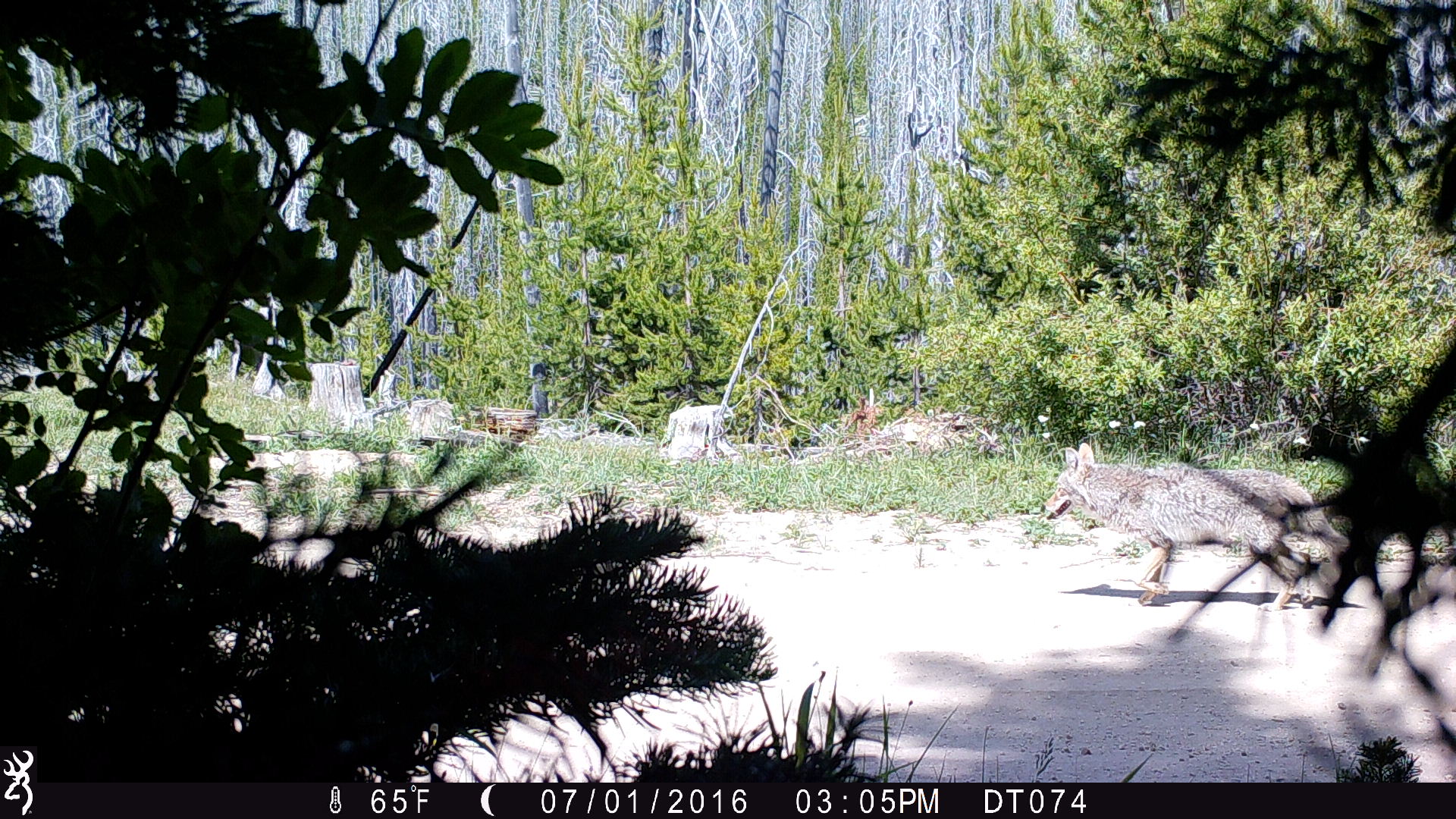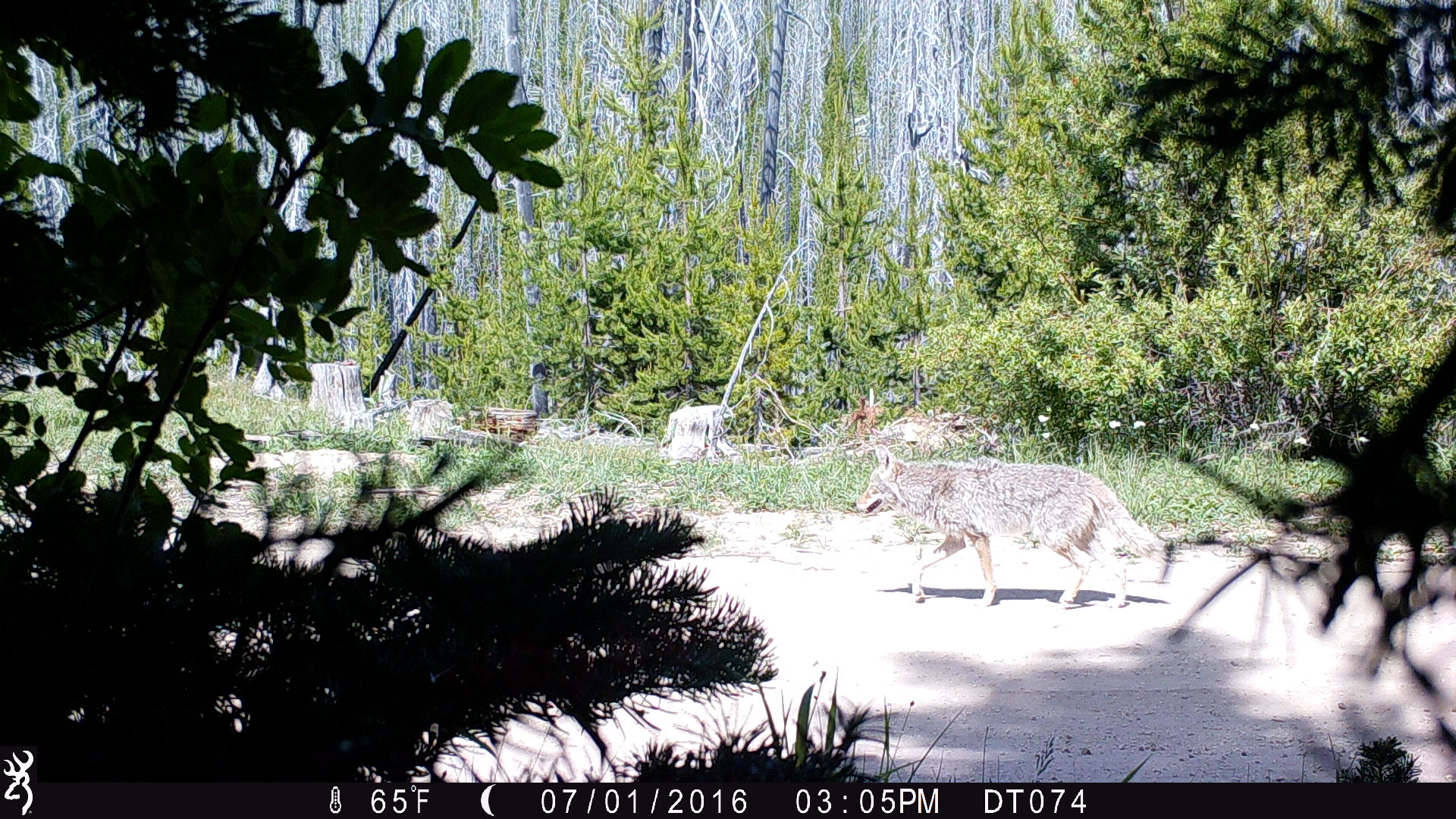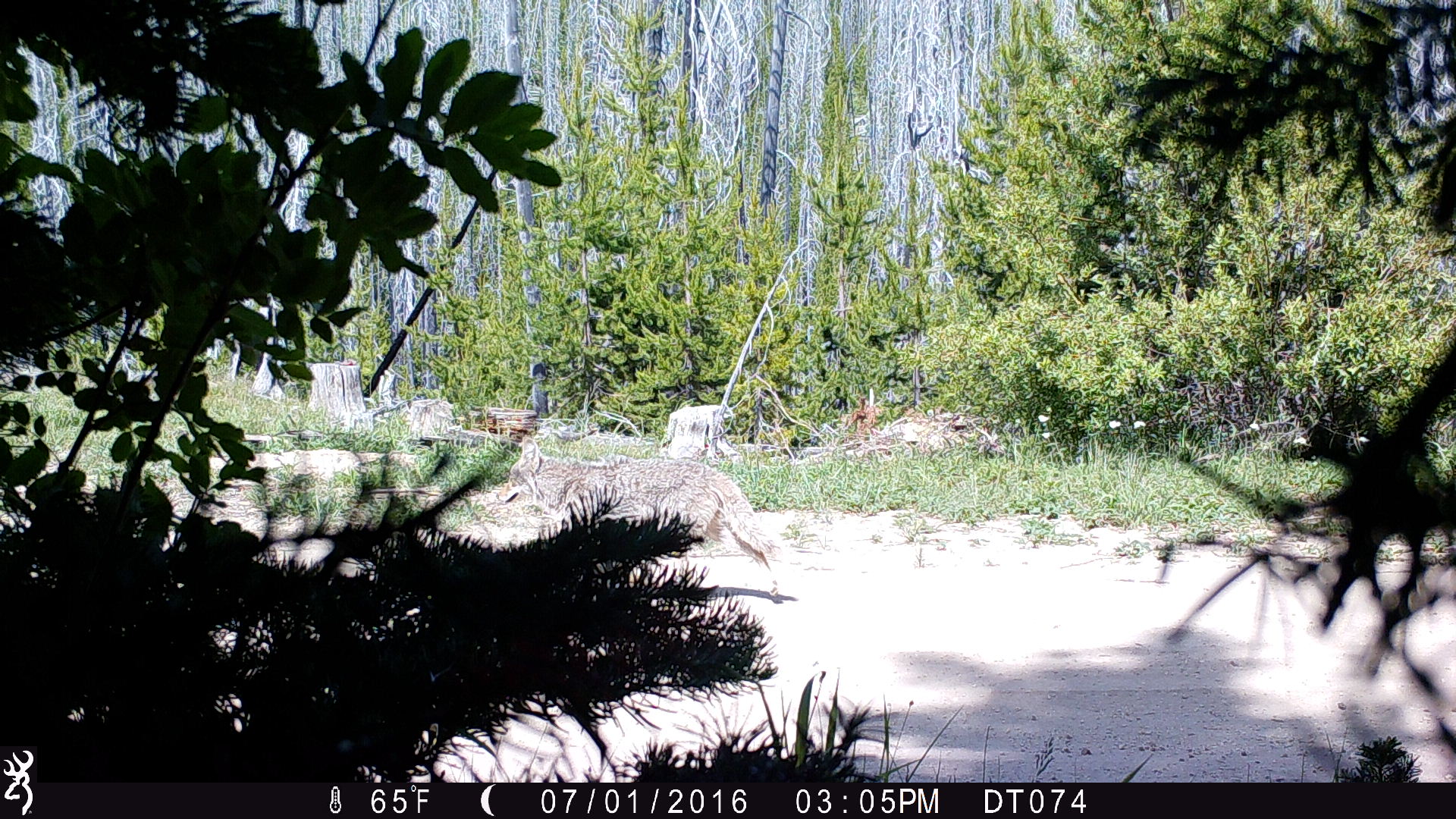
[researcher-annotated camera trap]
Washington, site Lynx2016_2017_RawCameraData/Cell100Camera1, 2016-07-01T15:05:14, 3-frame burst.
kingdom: Animalia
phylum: Chordata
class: Mammalia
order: Carnivora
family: Canidae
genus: Canis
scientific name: Canis latrans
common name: coyote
Canis latrans (coyote). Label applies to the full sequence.